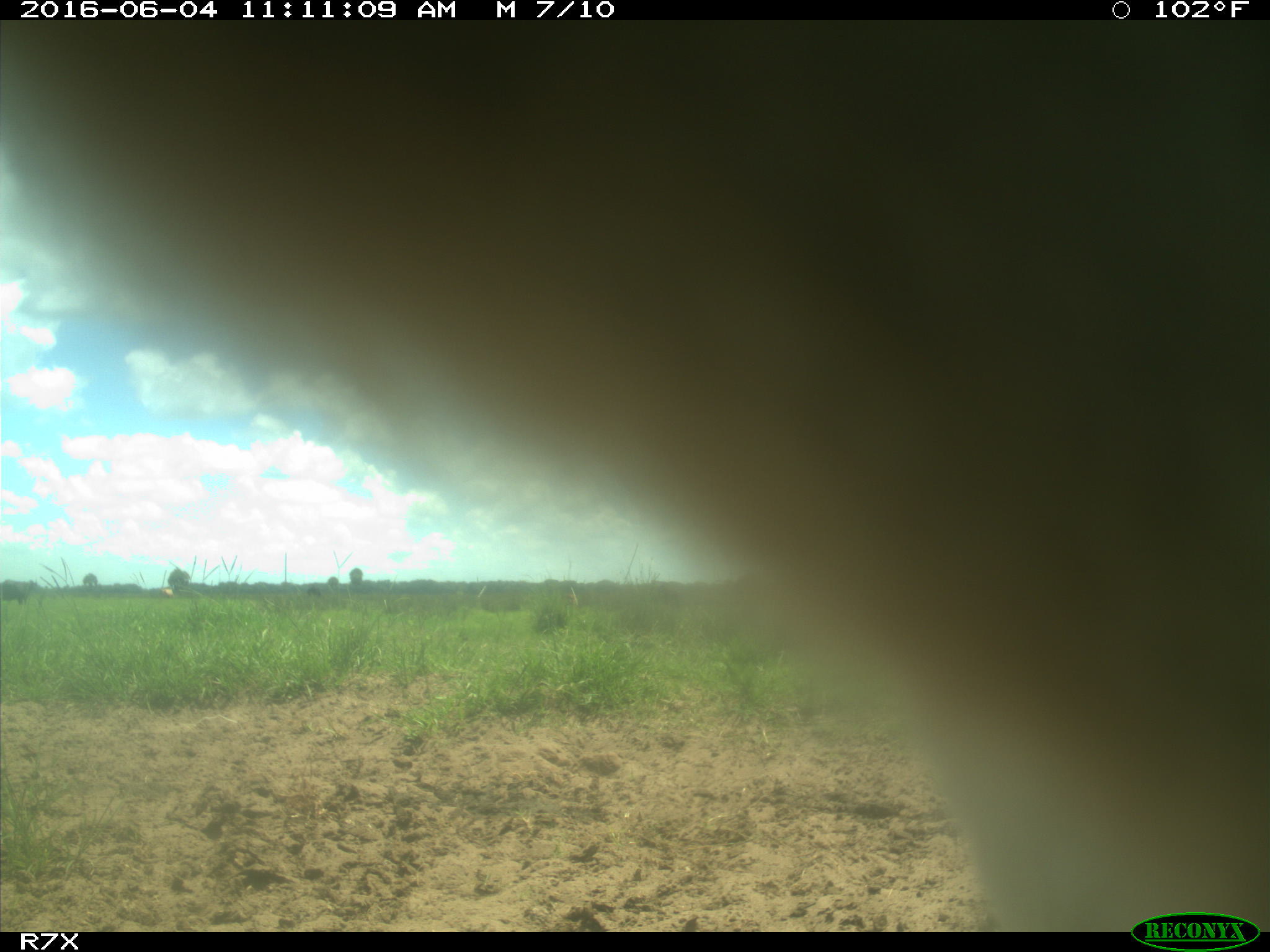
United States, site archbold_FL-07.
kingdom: Animalia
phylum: Chordata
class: Mammalia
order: Artiodactyla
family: Bovidae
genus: Bos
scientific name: Bos taurus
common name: domestic cow